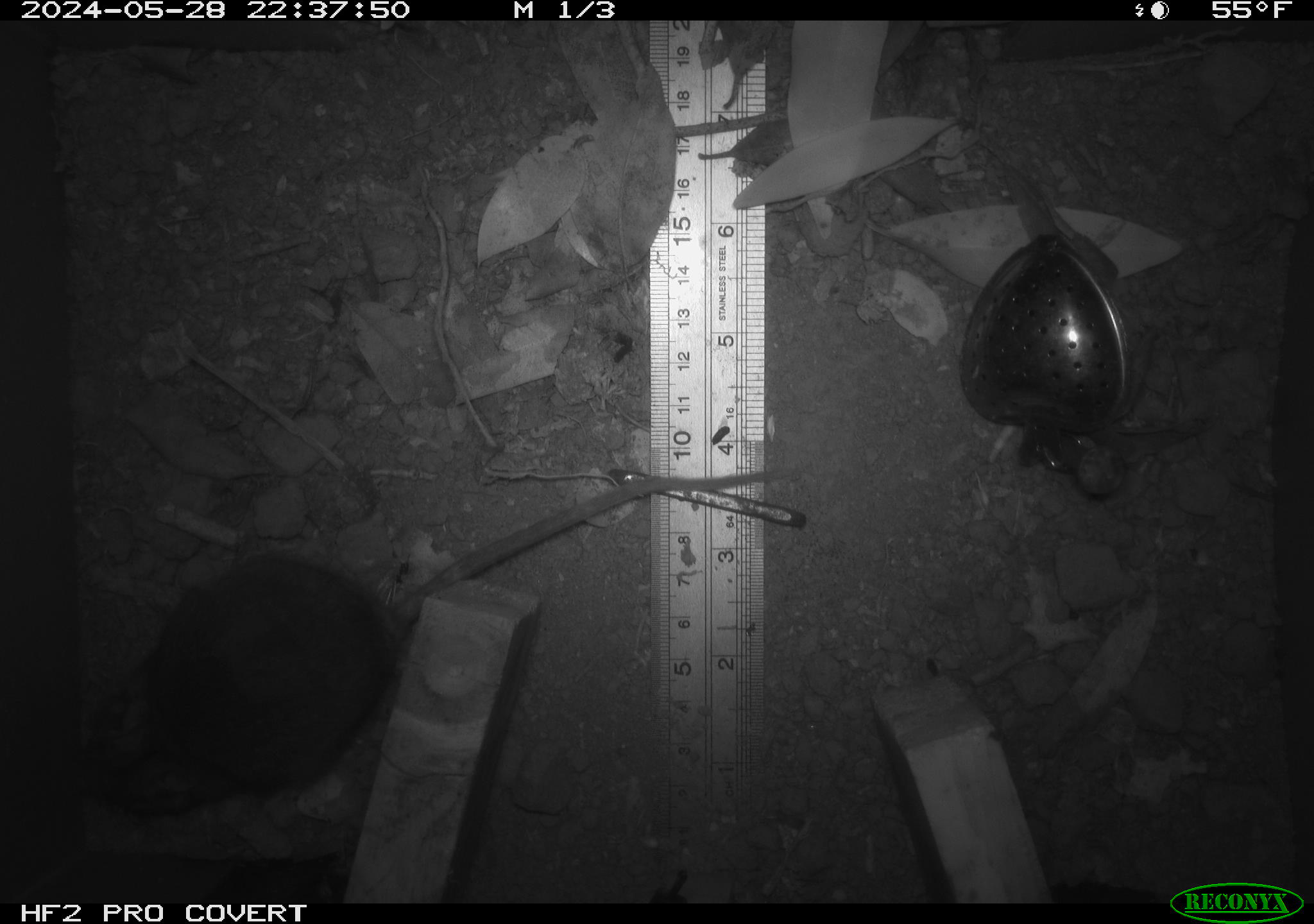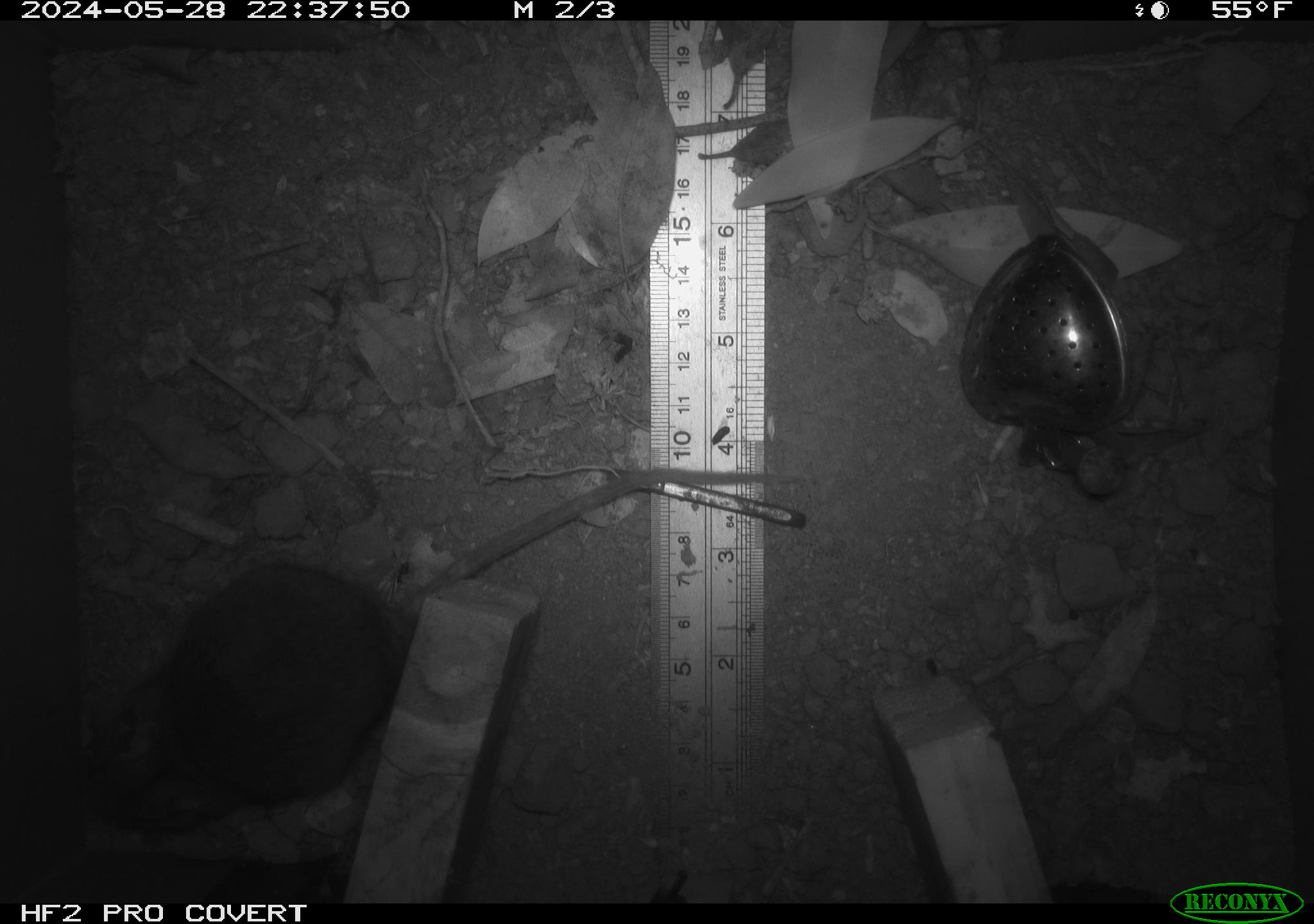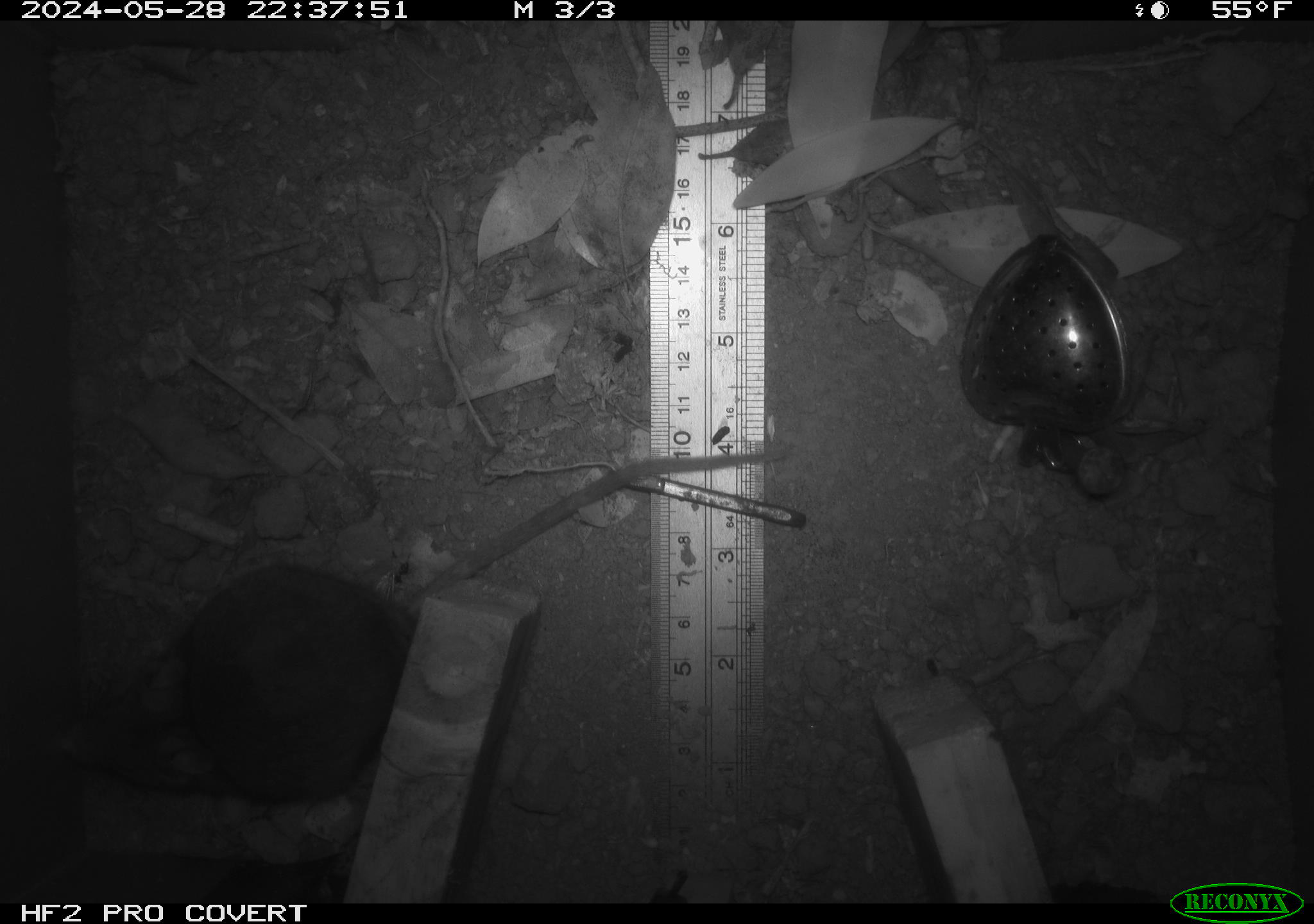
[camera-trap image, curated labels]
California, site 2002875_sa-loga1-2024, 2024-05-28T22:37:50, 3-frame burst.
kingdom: Animalia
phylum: Chordata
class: Mammalia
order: Rodentia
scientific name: Rodentia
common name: rodent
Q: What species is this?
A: Rodent (Rodentia).